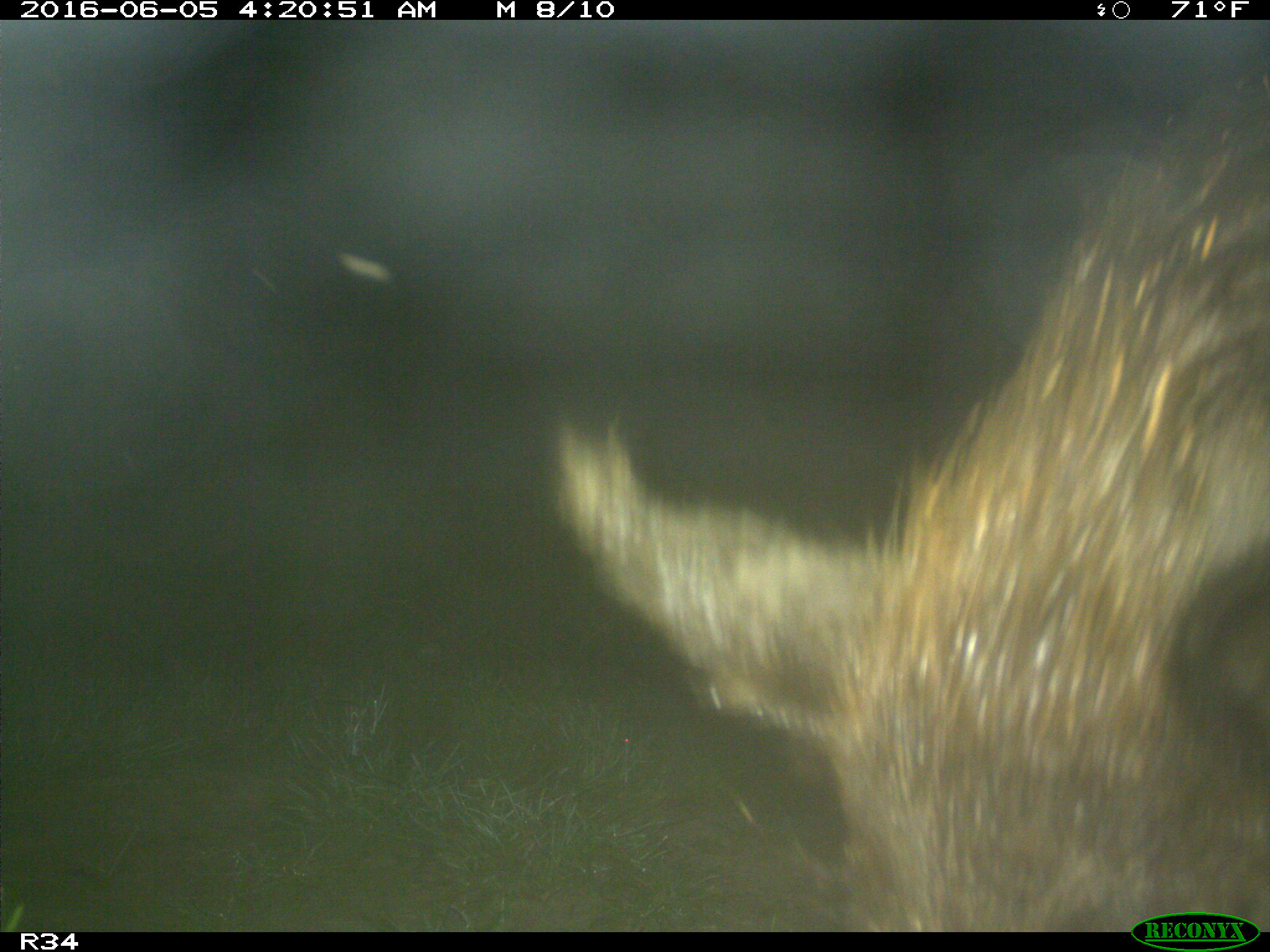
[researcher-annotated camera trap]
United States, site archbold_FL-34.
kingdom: Animalia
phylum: Chordata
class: Mammalia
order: Artiodactyla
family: Suidae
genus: Sus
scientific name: Sus scrofa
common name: wild boar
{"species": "Sus scrofa (wild boar)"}